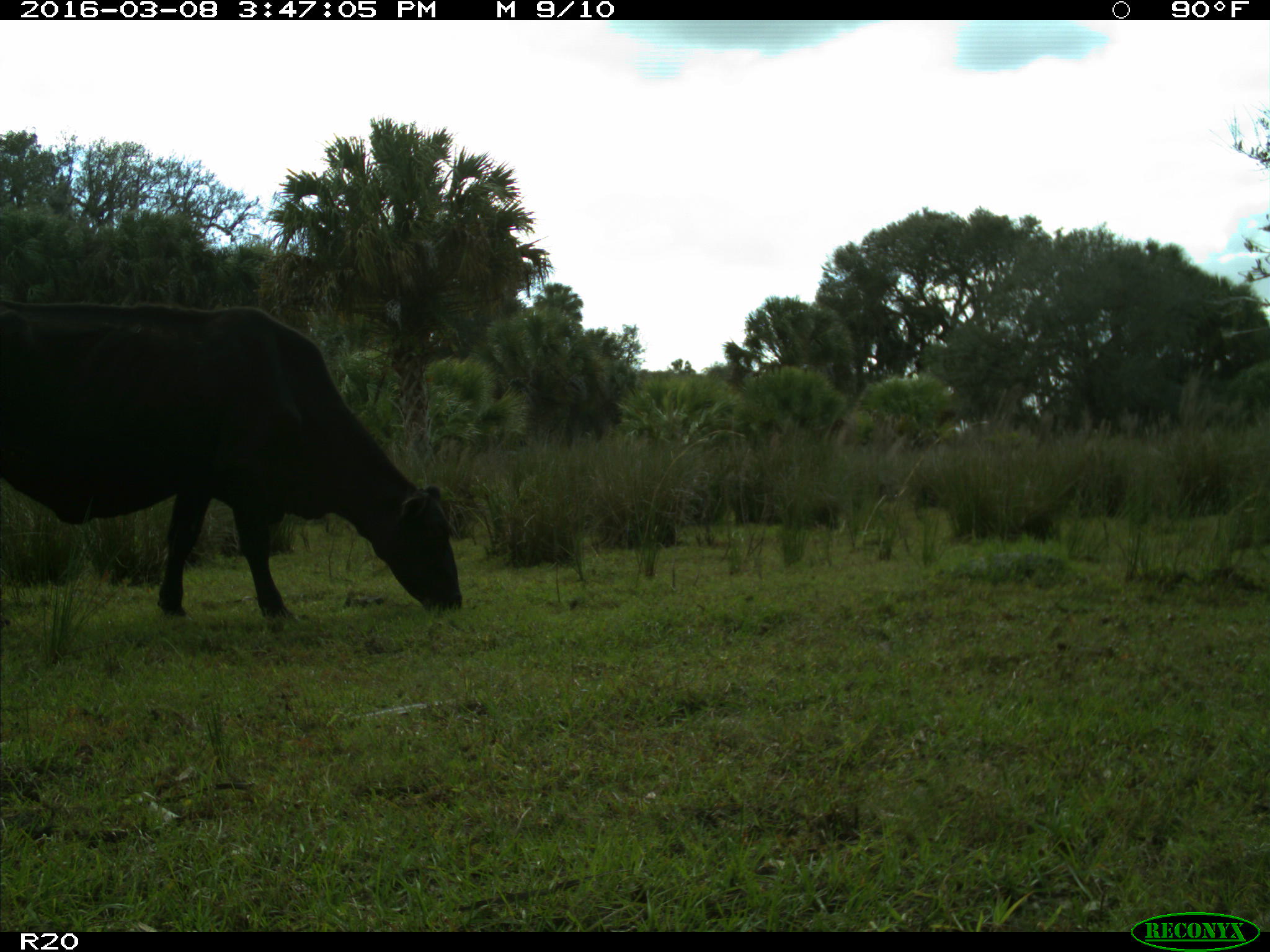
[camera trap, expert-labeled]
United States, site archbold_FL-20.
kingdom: Animalia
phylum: Chordata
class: Mammalia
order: Artiodactyla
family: Bovidae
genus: Bos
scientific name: Bos taurus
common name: domestic cow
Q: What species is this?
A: Bos taurus (domestic cow).